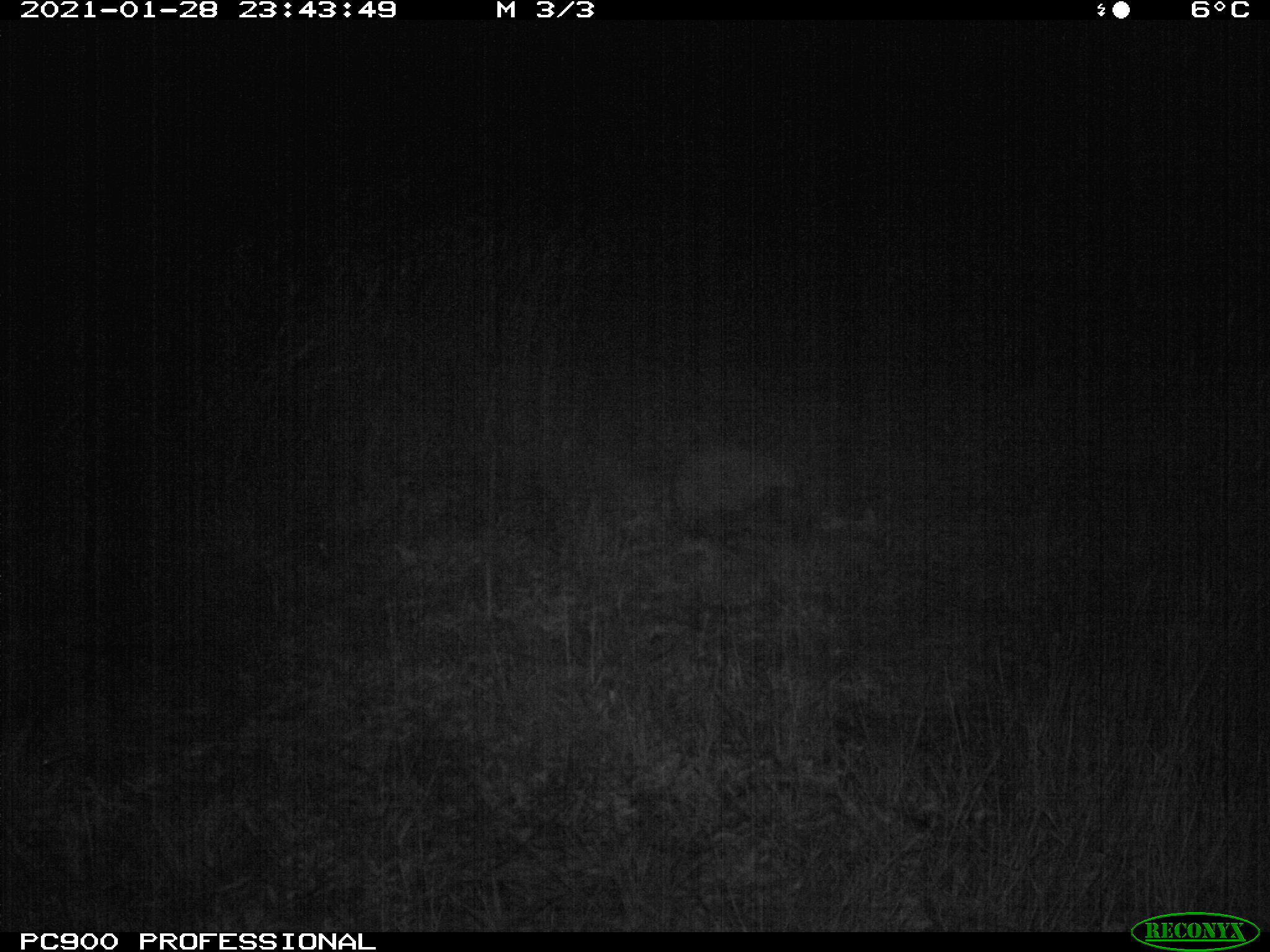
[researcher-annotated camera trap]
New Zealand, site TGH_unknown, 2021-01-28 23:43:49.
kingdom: Animalia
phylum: Chordata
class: Mammalia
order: Eulipotyphla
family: Erinaceidae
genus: Erinaceus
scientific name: Erinaceus europaeus europaeus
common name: european hedgehog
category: hedgehog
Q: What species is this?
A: Hedgehog (european hedgehog) (Erinaceus europaeus europaeus).